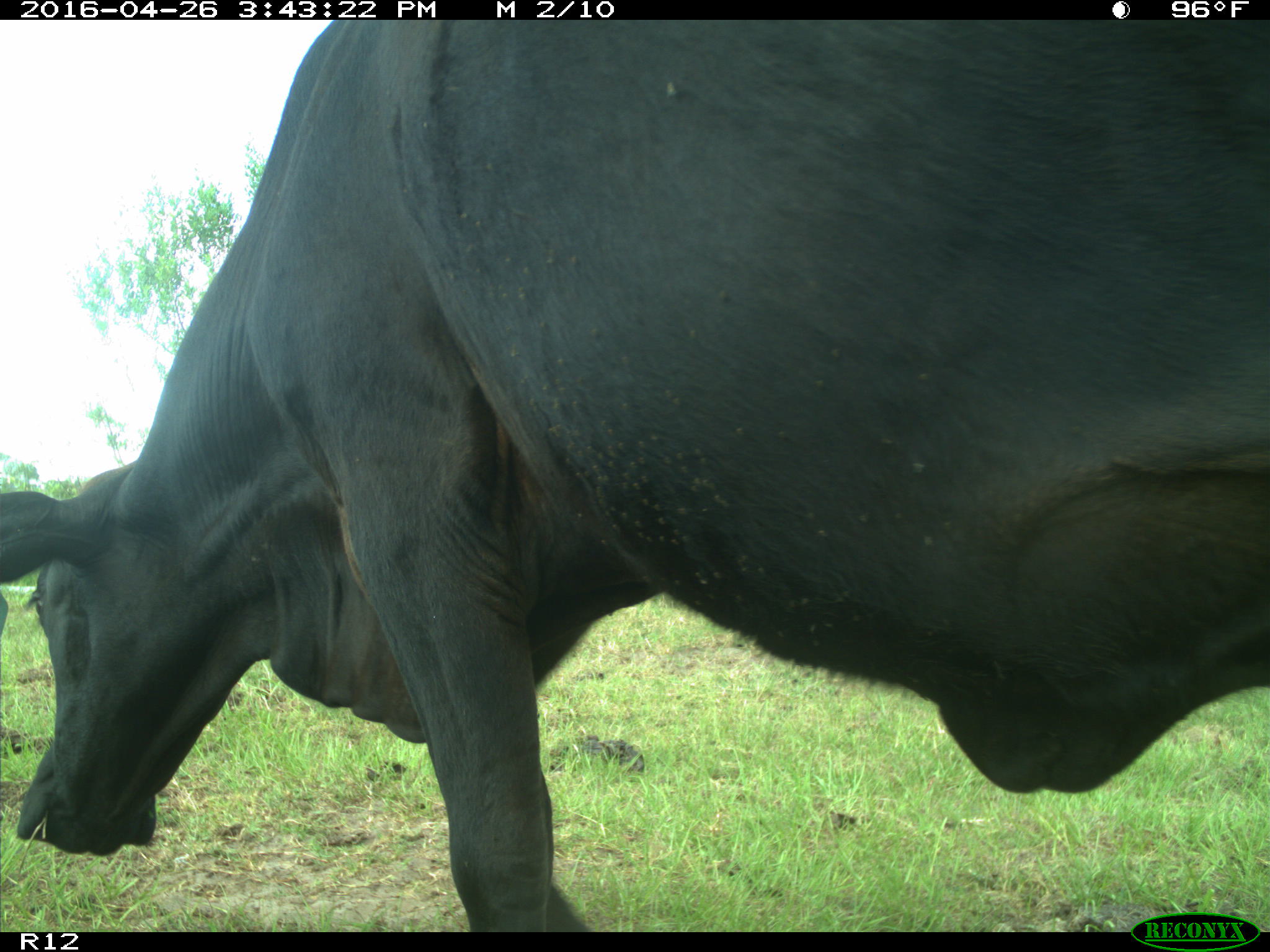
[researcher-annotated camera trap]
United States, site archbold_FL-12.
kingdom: Animalia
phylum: Chordata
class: Mammalia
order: Artiodactyla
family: Bovidae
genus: Bos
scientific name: Bos taurus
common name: domestic cow